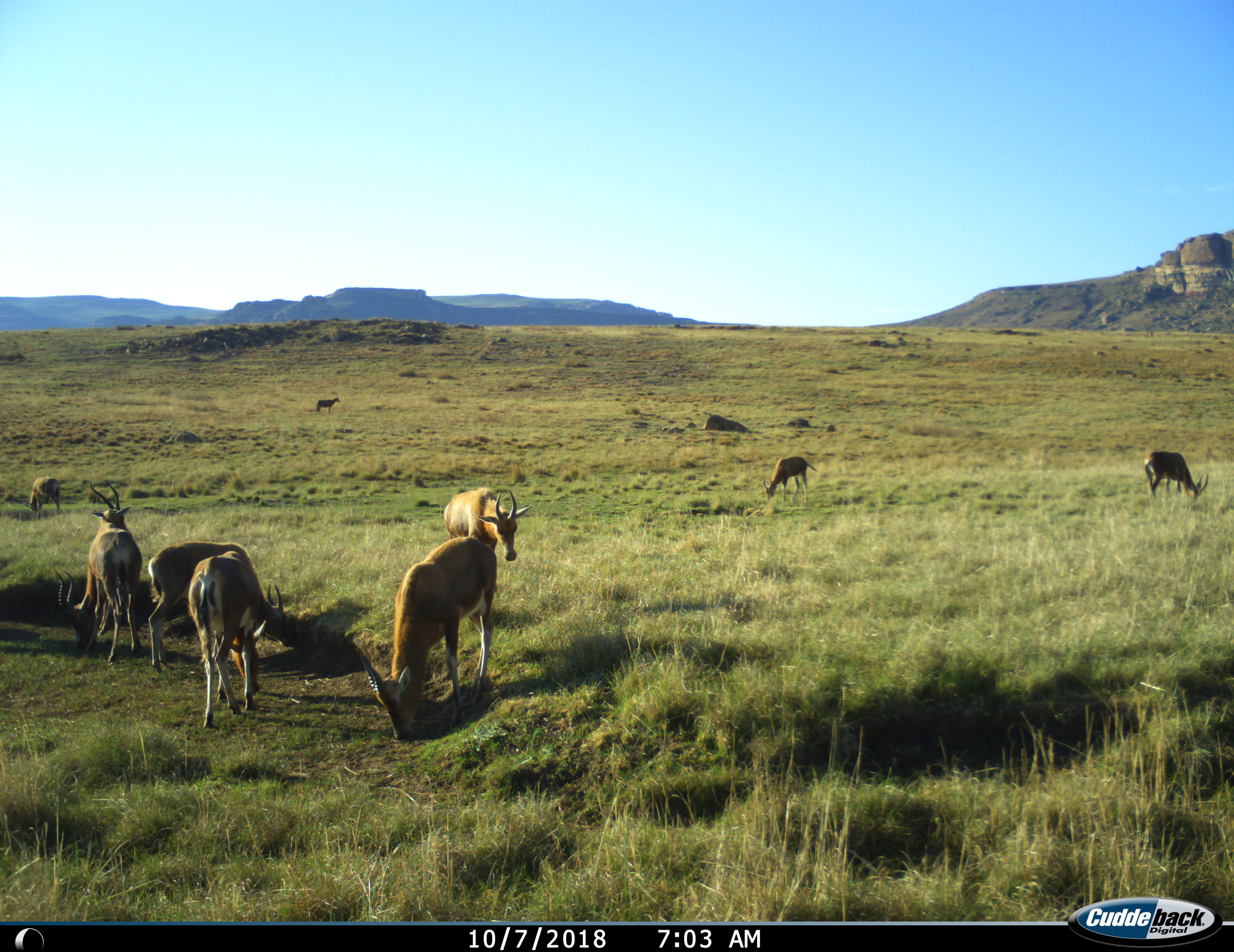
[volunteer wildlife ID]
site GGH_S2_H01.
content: unidentified animal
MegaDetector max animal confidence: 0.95